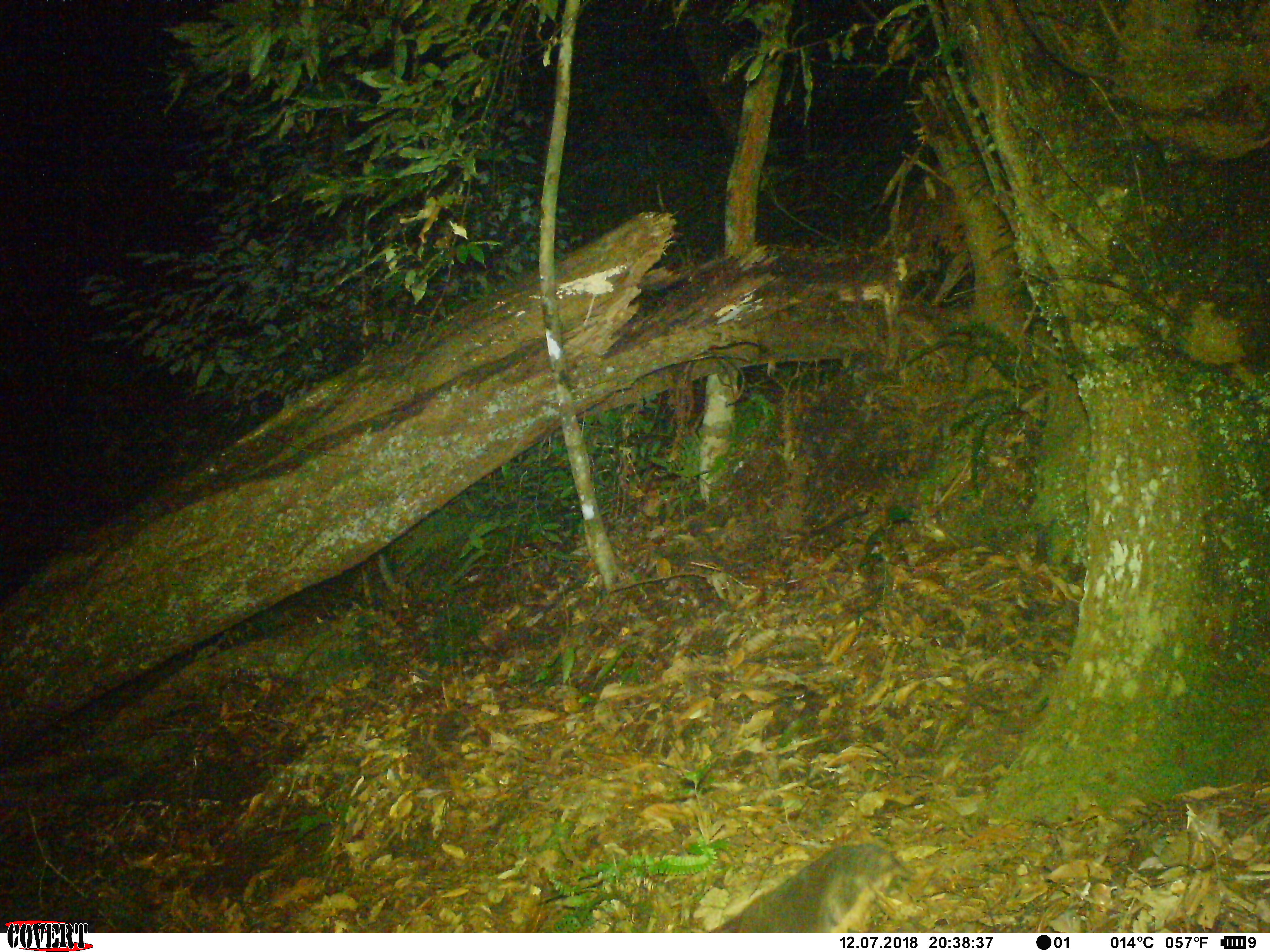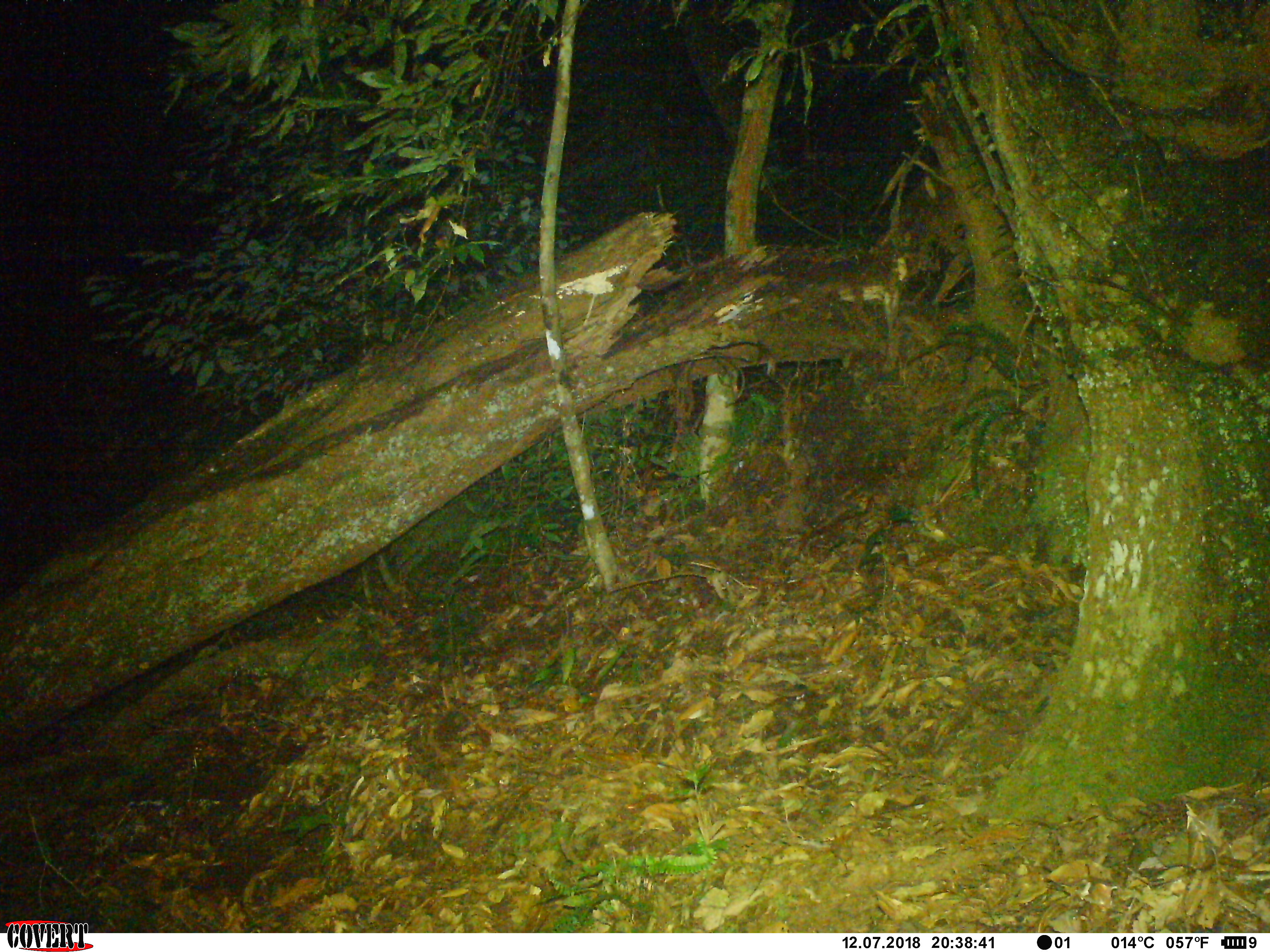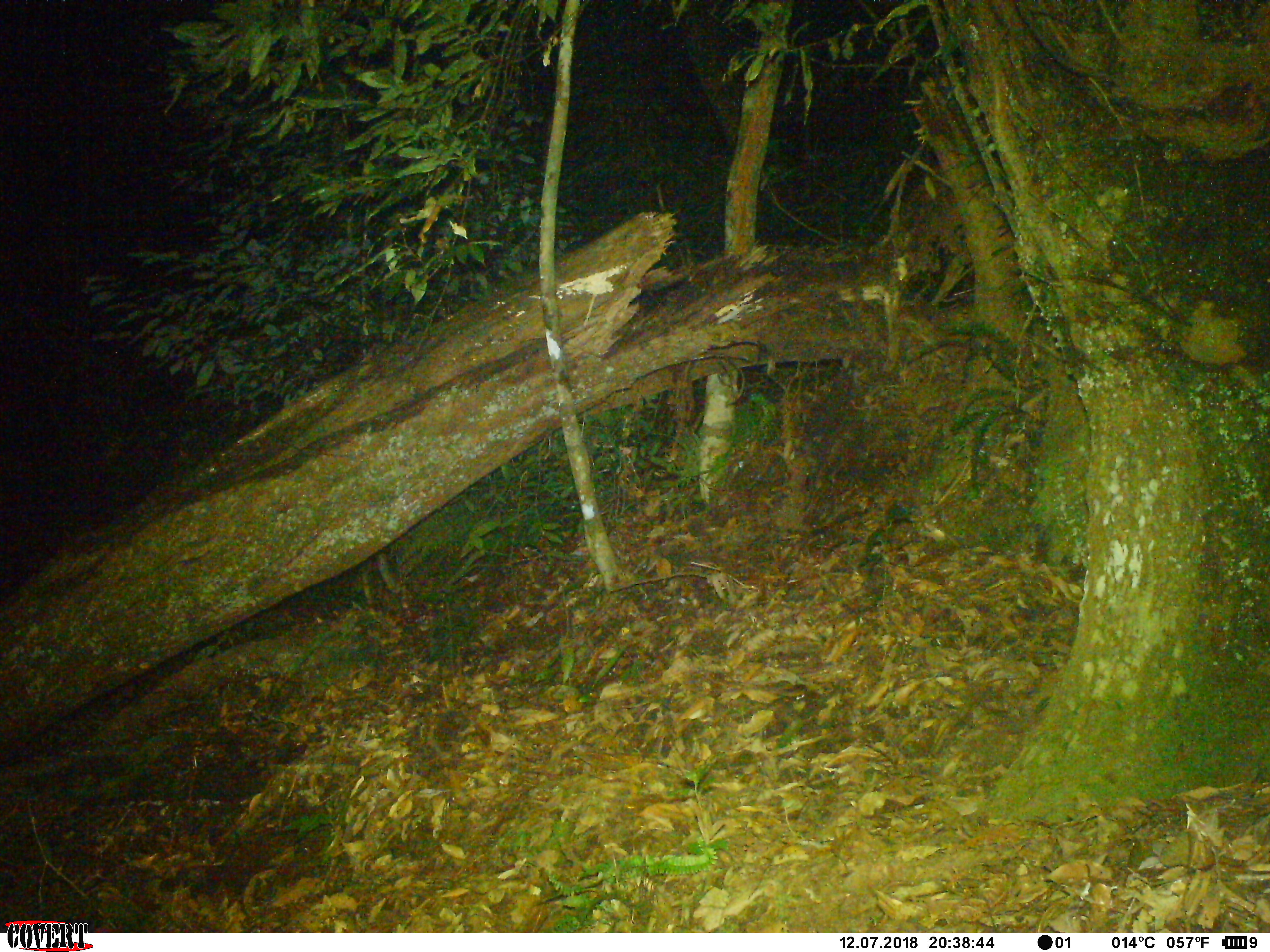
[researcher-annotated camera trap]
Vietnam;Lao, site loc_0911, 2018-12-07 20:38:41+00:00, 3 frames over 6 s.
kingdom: Animalia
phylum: Chordata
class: Mammalia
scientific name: Mammalia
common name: mammal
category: unidentified small mammal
Unidentified small mammal (mammal) (Mammalia). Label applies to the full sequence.